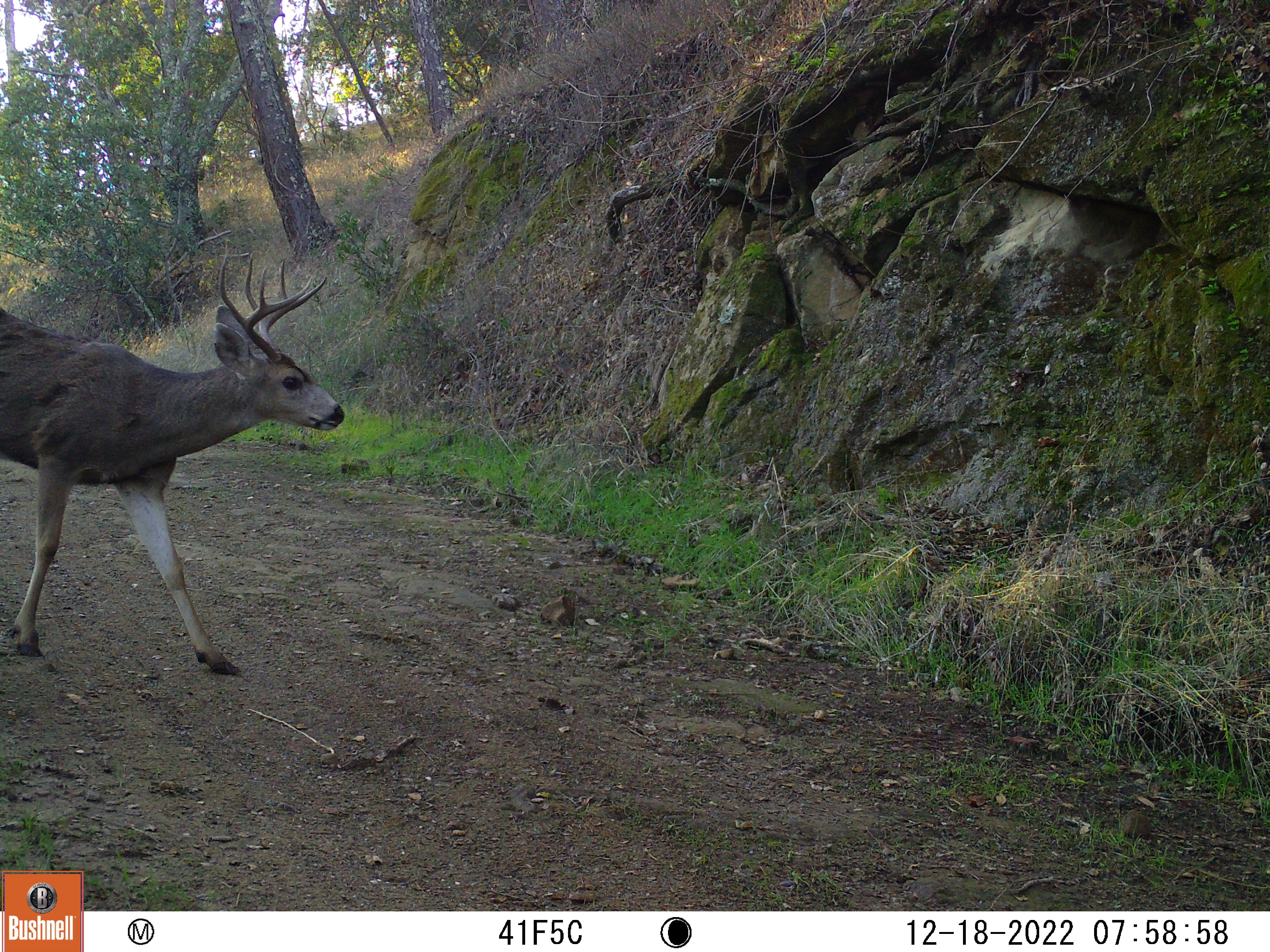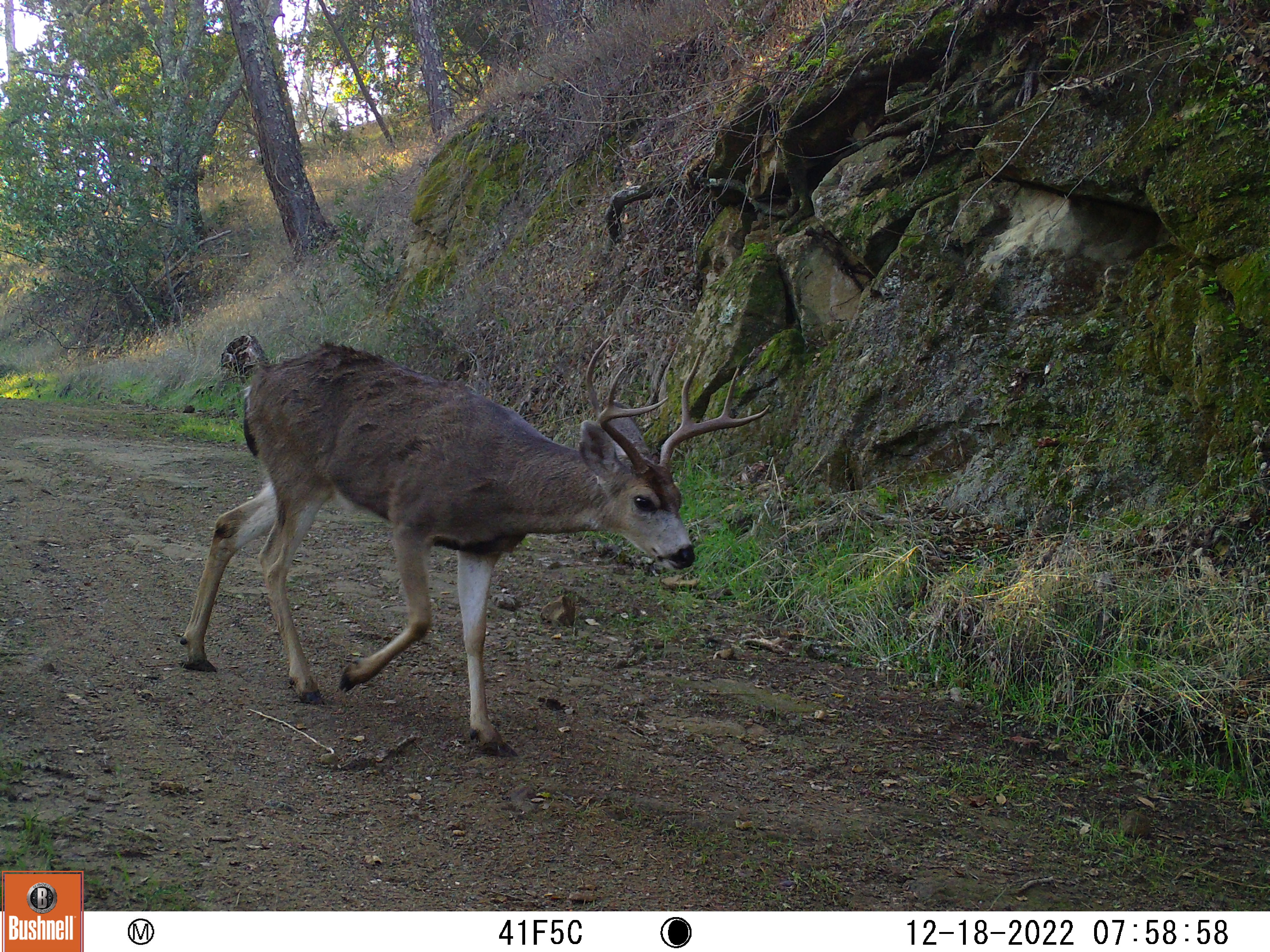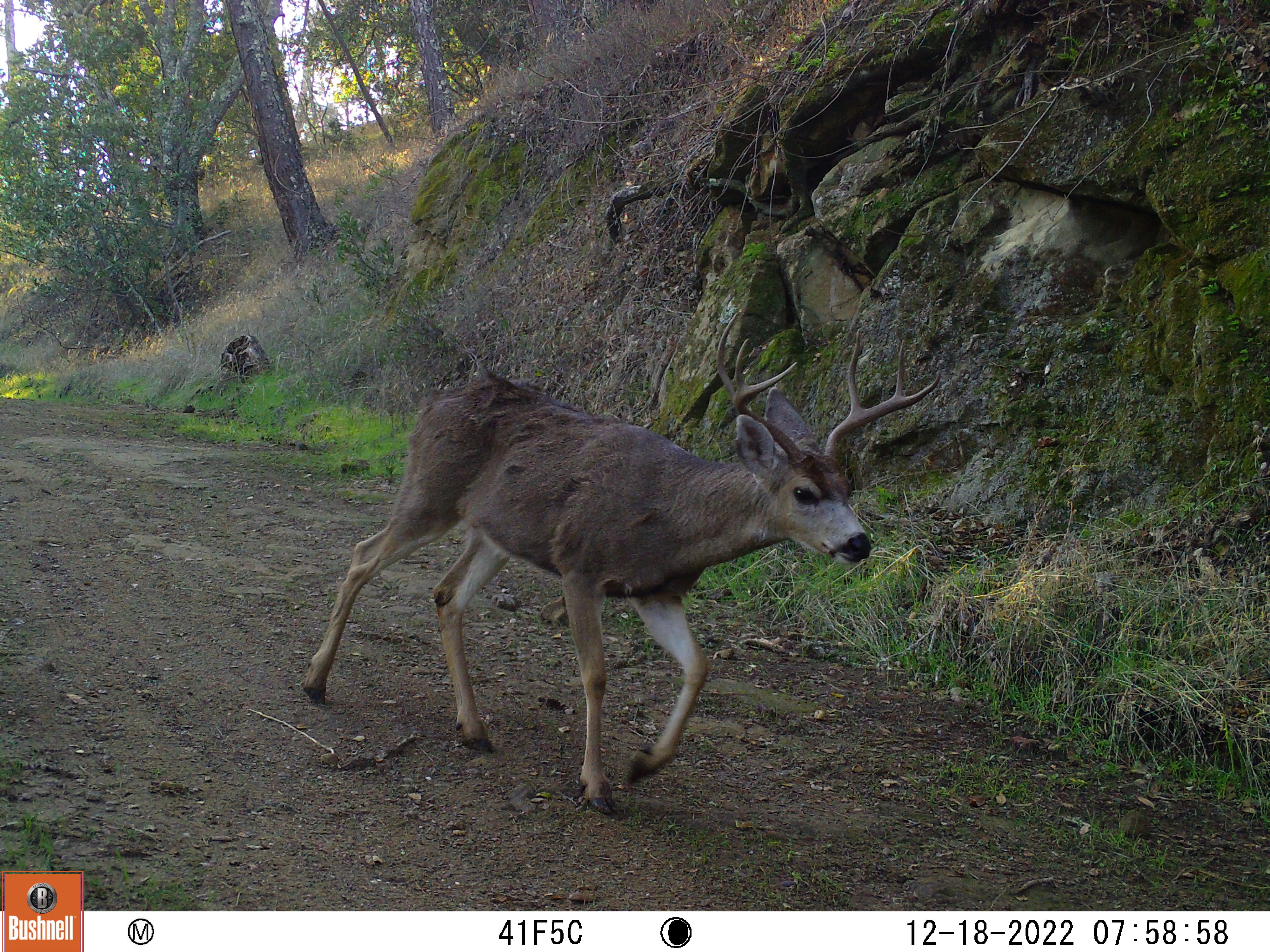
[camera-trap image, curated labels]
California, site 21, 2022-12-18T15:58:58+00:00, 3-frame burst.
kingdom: Animalia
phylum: Chordata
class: Mammalia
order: Artiodactyla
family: Cervidae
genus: Odocoileus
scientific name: Odocoileus hemionus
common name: mule deer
Mule deer (Odocoileus hemionus).